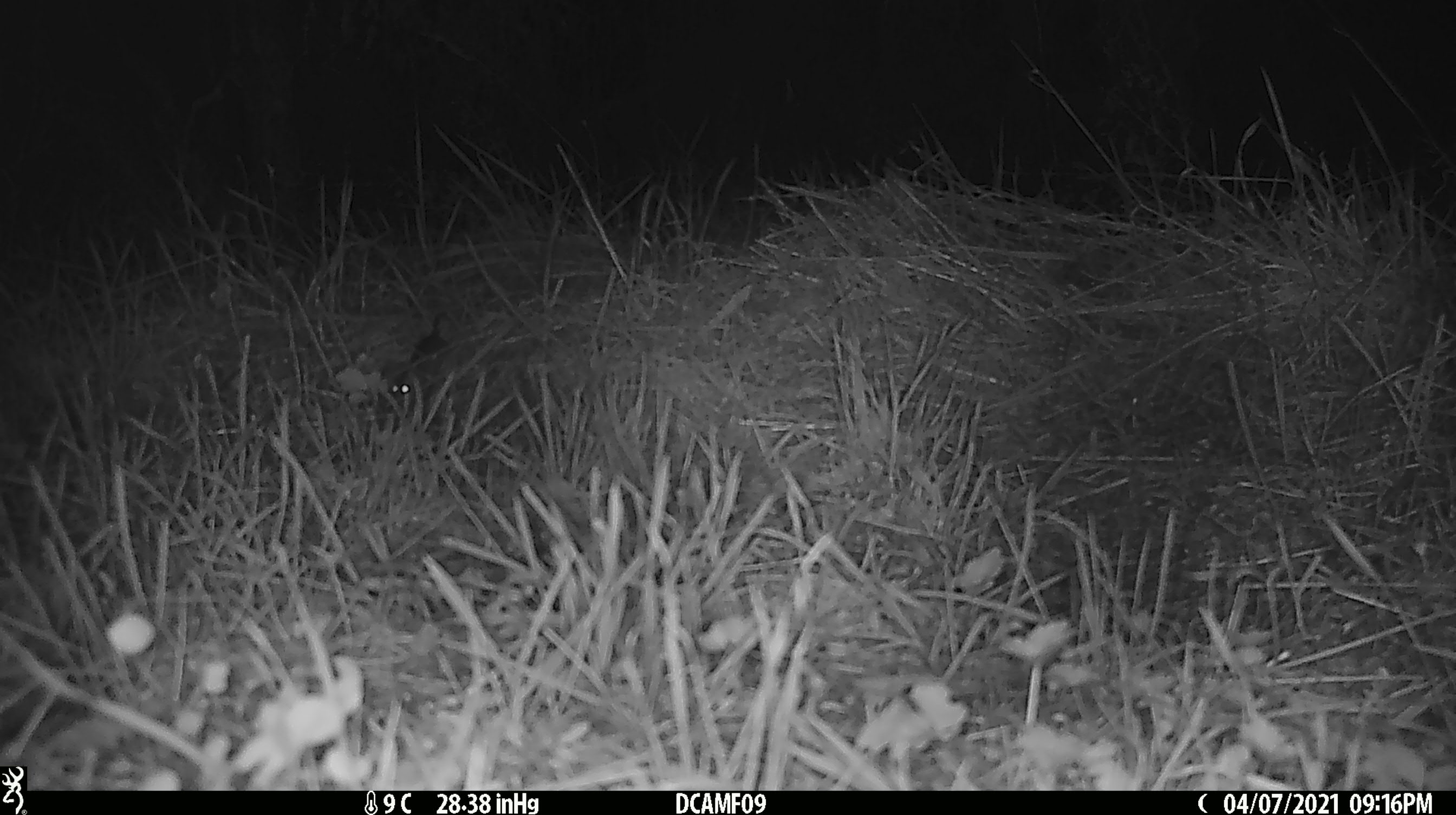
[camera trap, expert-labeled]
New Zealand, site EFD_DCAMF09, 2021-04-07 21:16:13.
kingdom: Animalia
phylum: Chordata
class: Mammalia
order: Rodentia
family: Muridae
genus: Mus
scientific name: Mus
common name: mouse